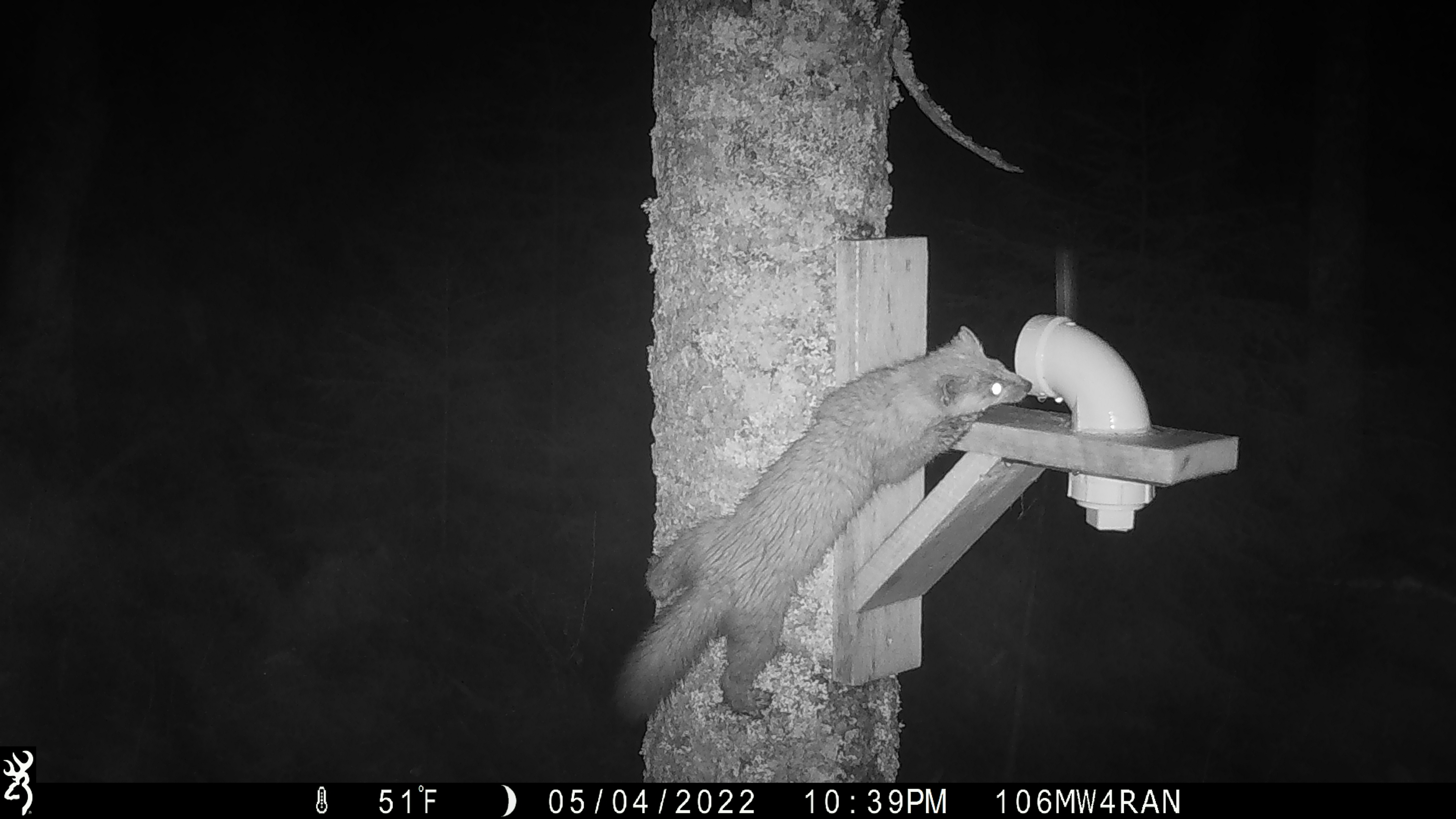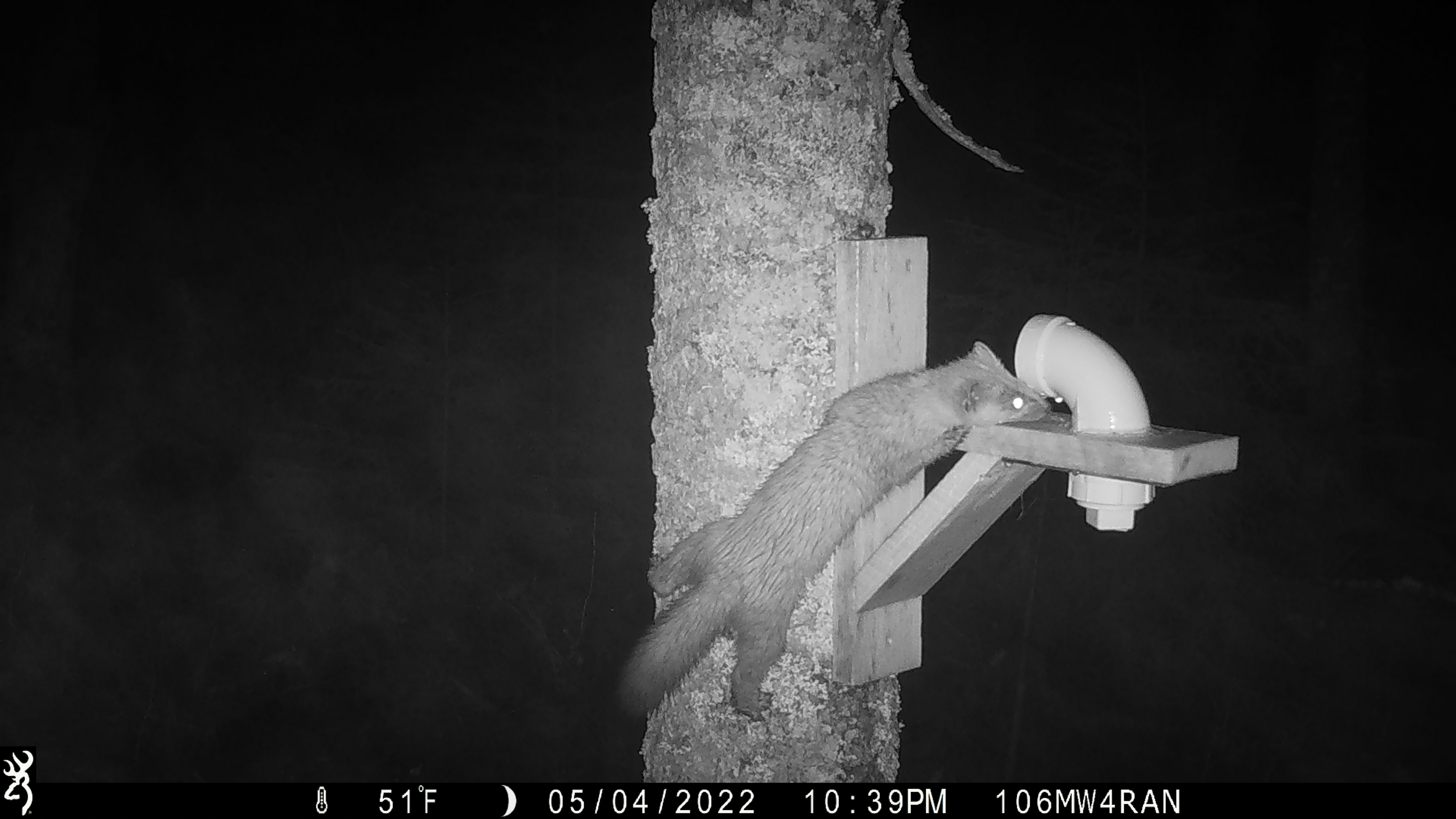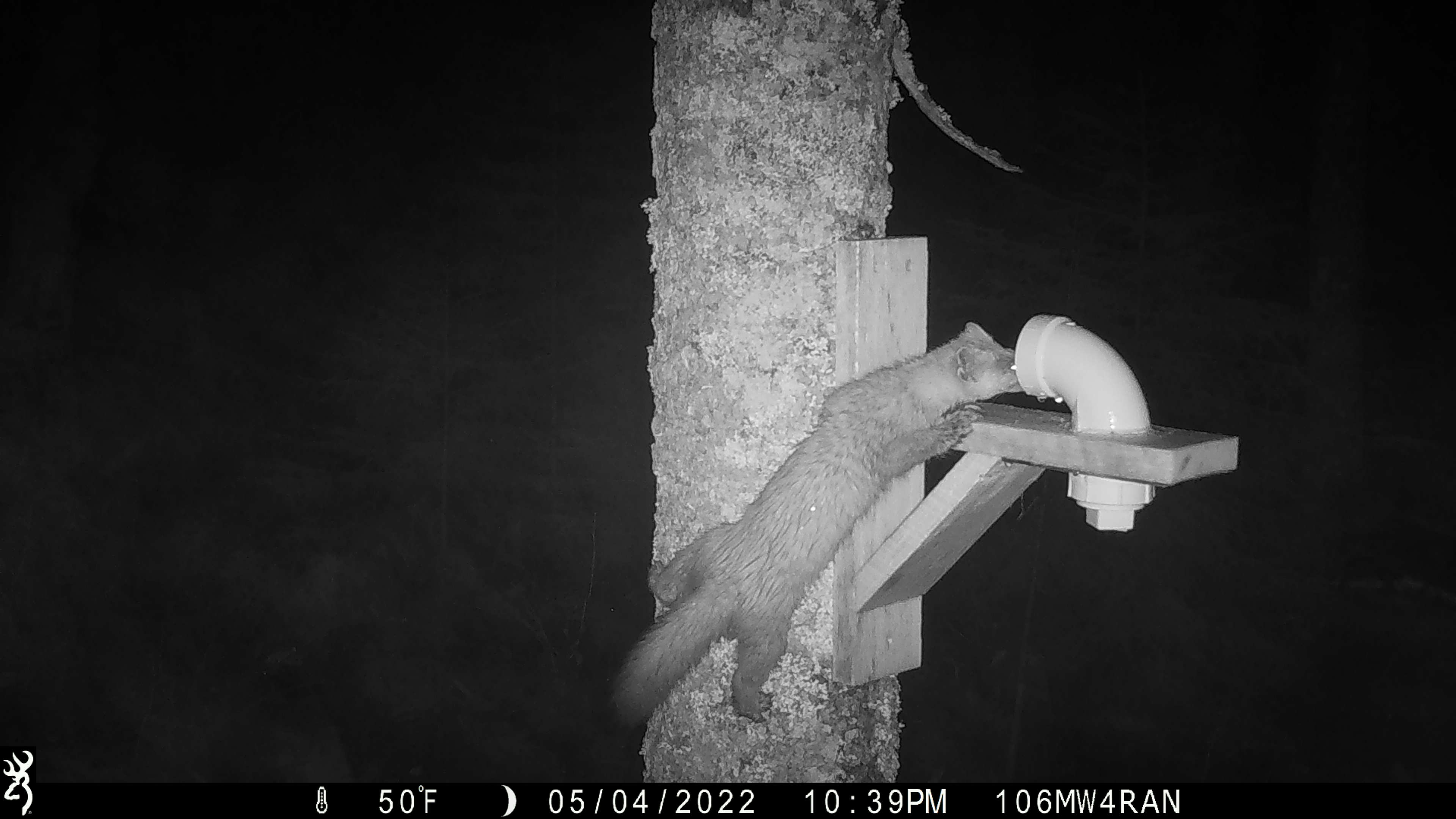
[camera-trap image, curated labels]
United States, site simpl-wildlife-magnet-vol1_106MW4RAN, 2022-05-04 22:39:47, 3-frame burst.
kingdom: Animalia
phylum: Chordata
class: Mammalia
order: Carnivora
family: Mustelidae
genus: Martes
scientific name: Martes americana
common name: american marten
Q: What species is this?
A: American marten (Martes americana).